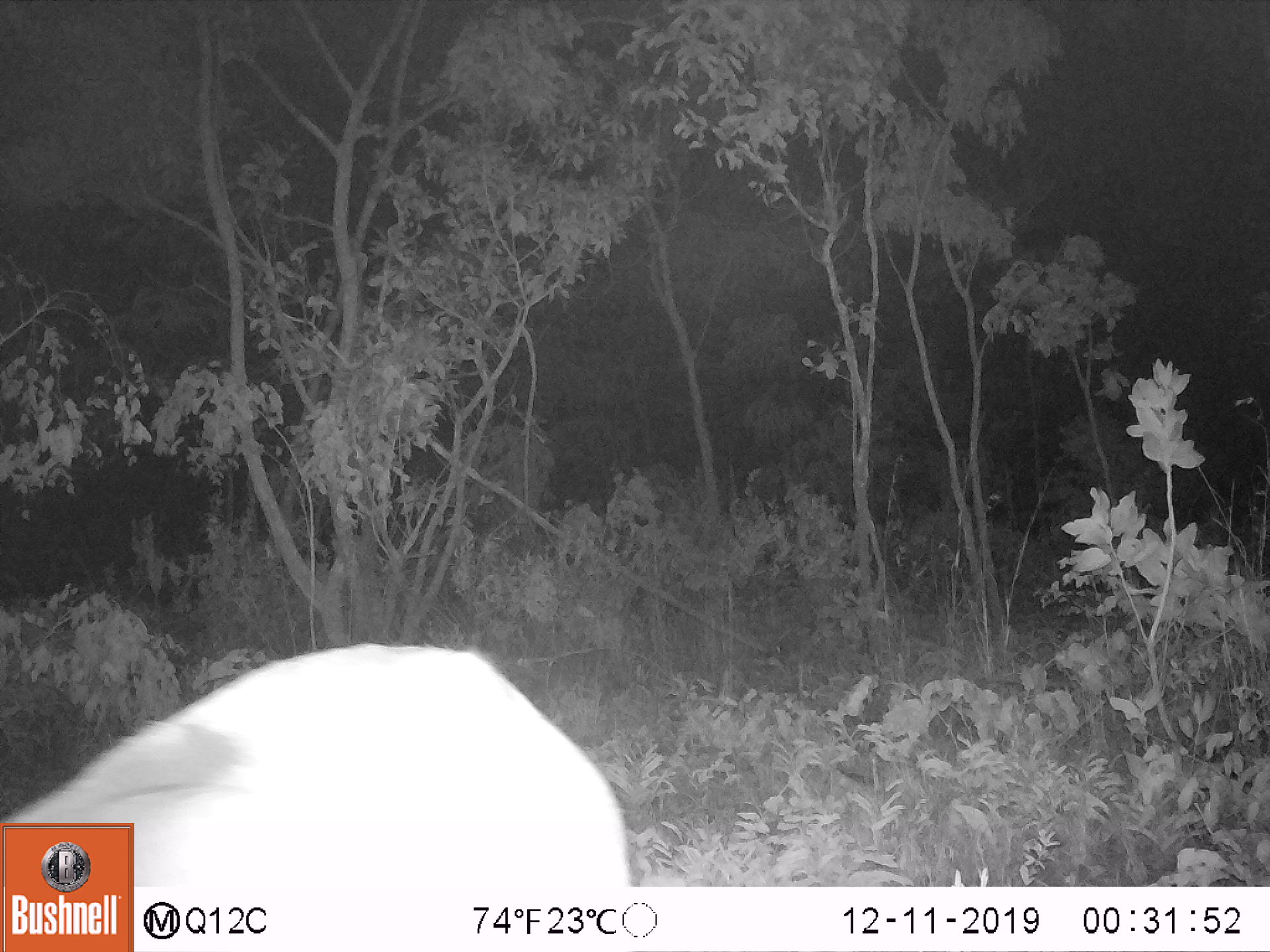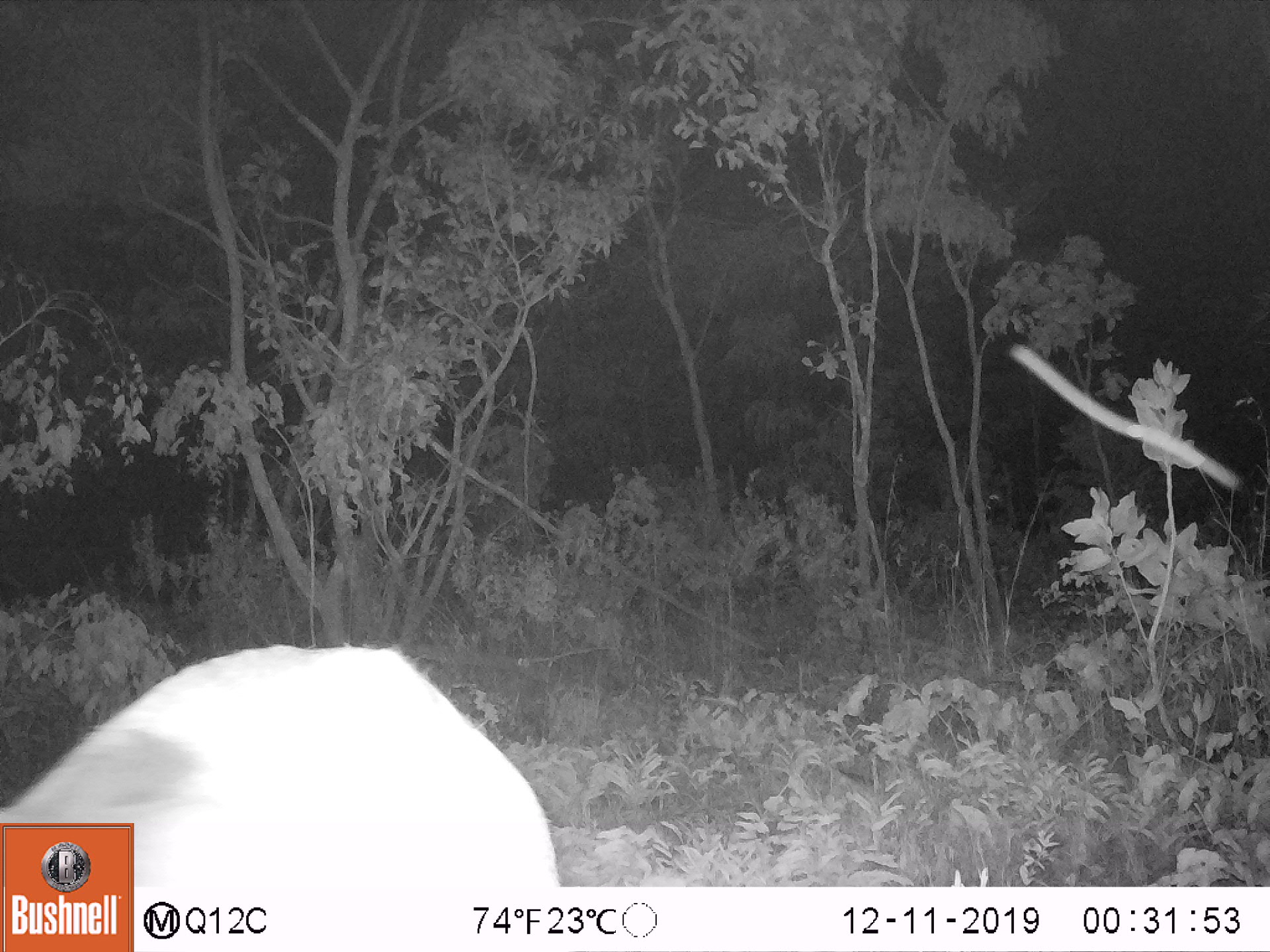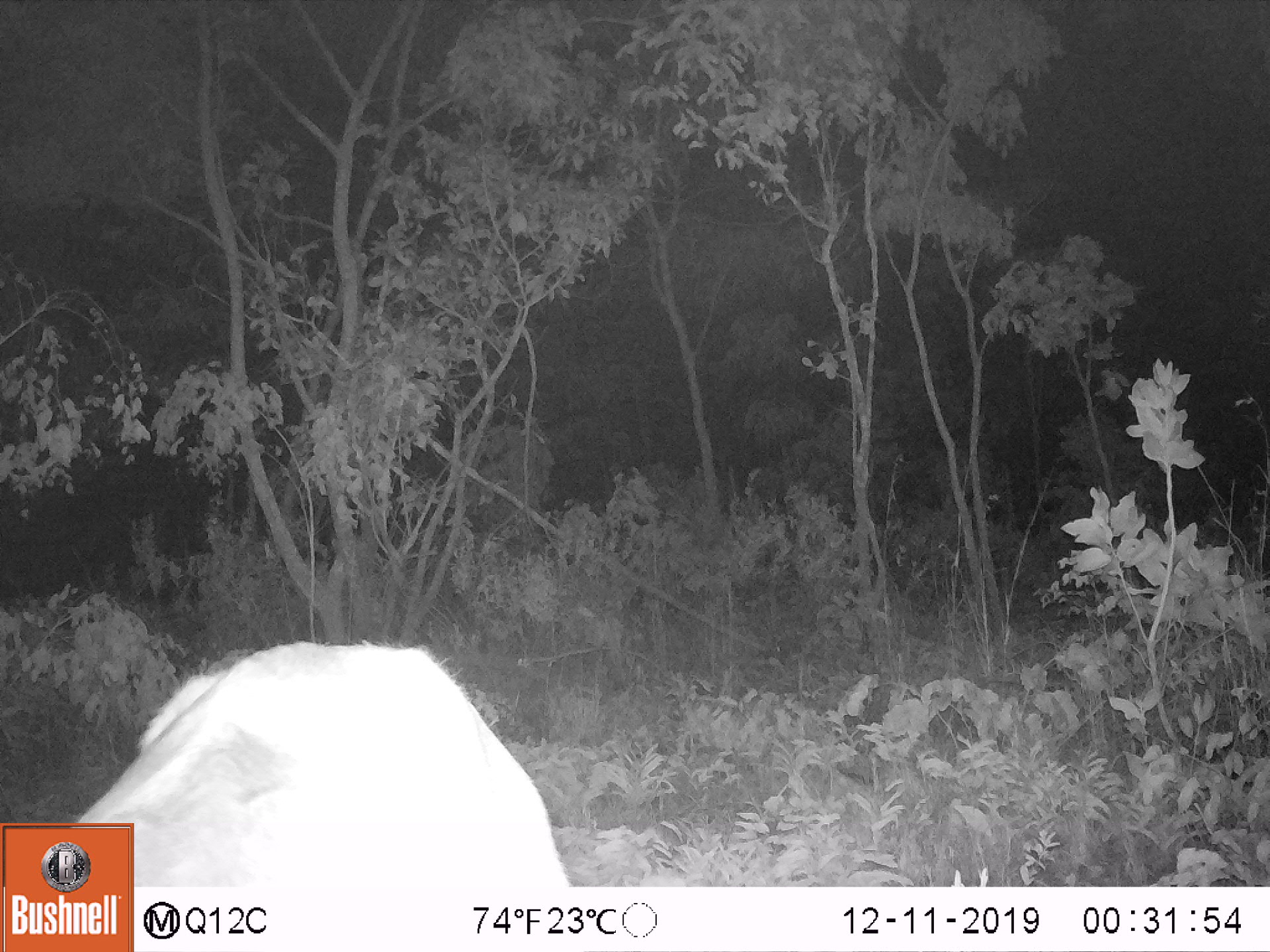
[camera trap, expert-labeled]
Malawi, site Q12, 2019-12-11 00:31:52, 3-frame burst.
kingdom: Animalia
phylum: Chordata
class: Mammalia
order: Artiodactyla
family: Bovidae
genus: Kobus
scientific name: Kobus ellipsiprymnus ellipsiprymnus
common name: common waterbuck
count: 1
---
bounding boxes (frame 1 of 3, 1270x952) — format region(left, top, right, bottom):
common waterbuck: region(136, 638, 637, 883)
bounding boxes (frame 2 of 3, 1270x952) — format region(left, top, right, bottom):
common waterbuck: region(136, 643, 561, 880)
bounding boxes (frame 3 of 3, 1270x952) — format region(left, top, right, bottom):
common waterbuck: region(136, 639, 573, 883)